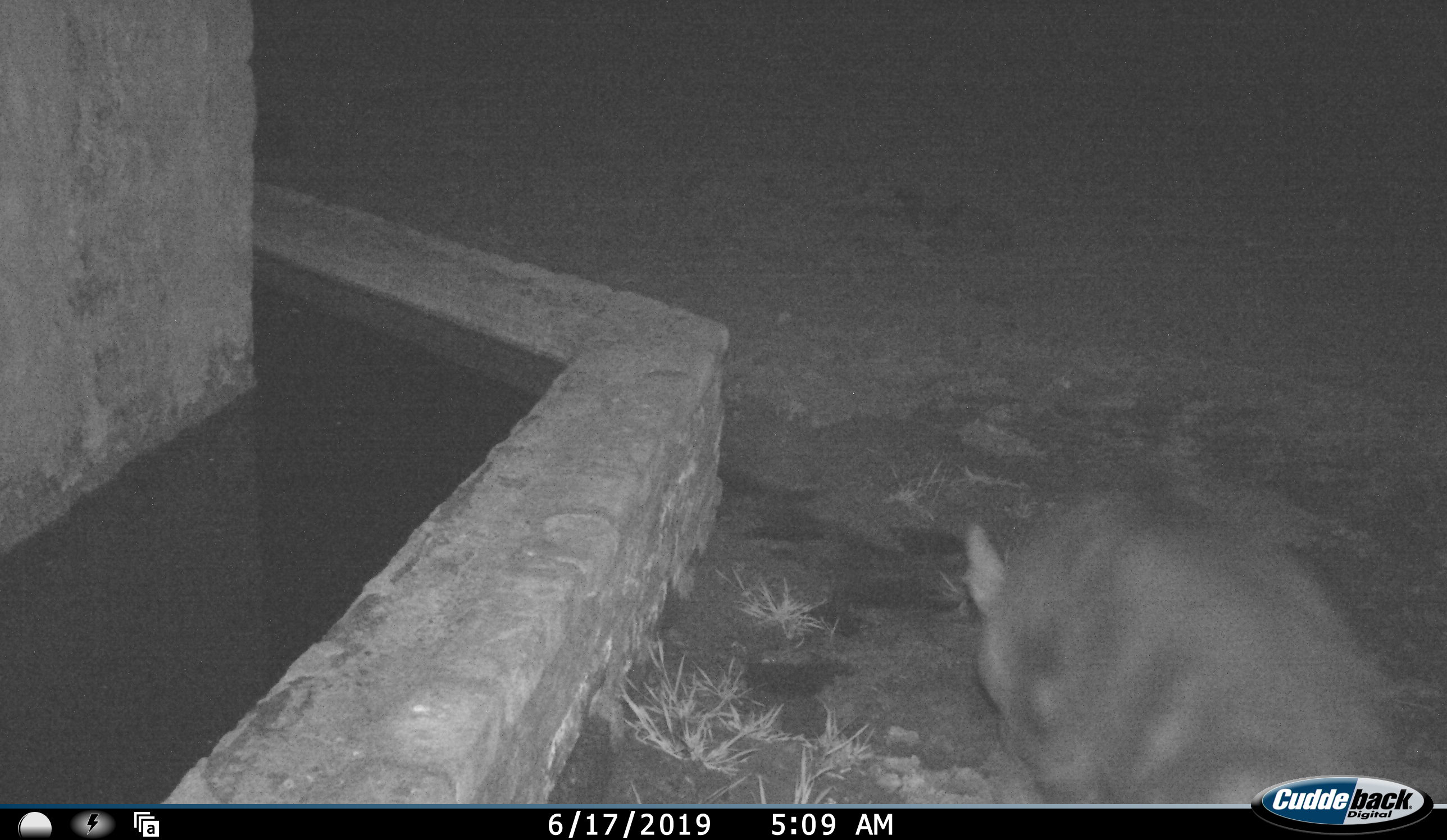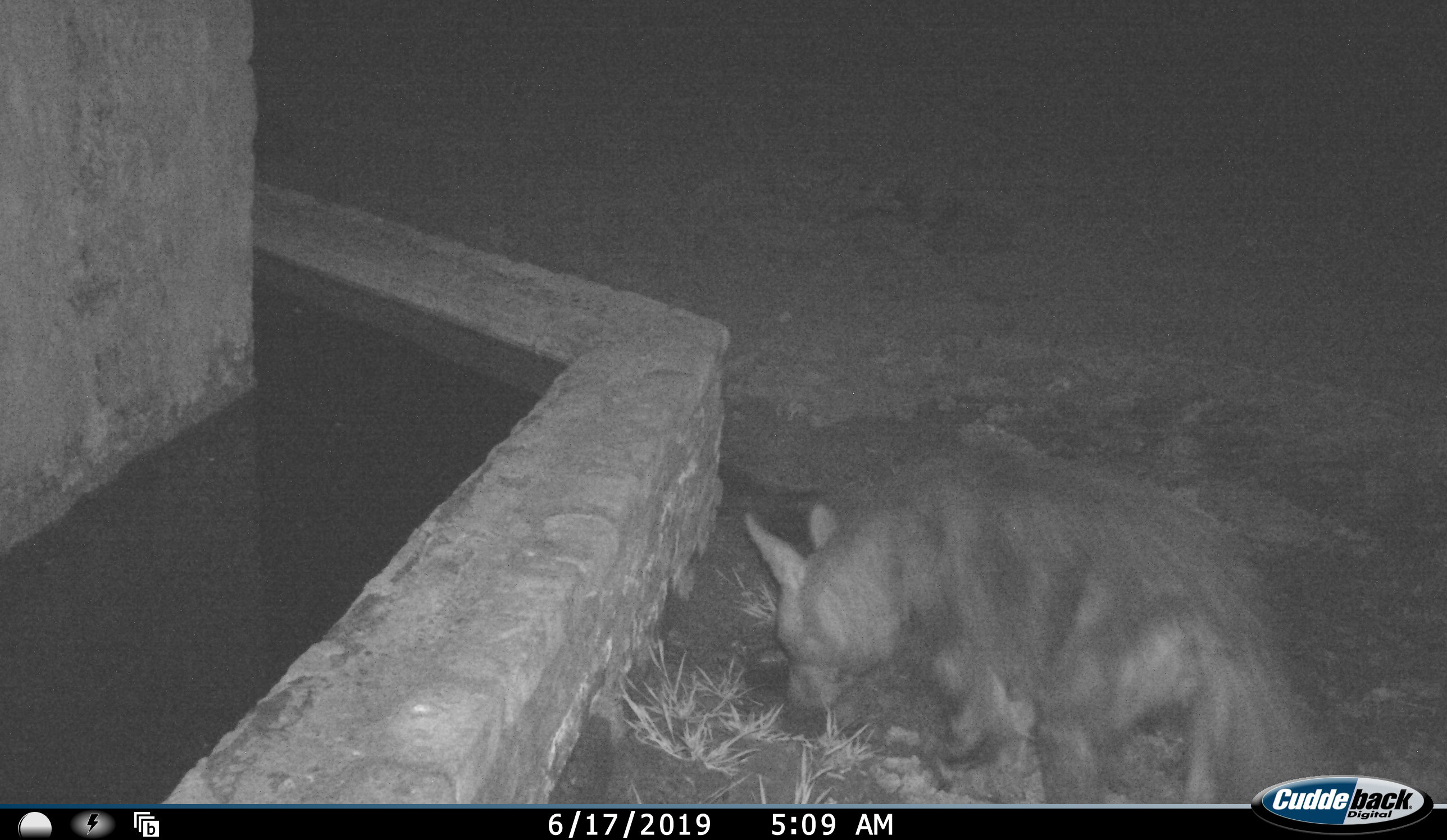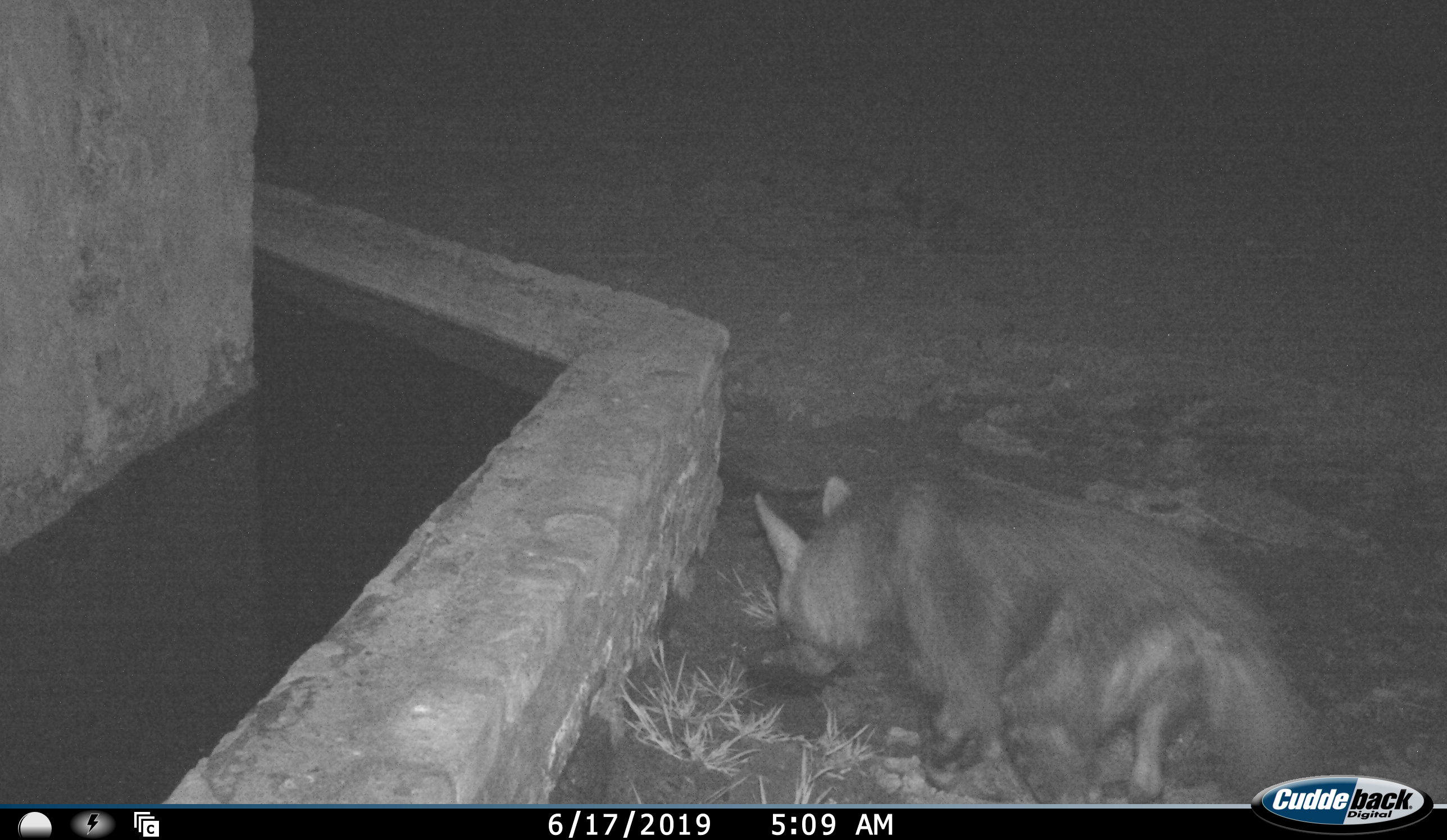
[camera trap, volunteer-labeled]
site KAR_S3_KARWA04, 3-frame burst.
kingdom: Animalia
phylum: Chordata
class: Mammalia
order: Carnivora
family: Hyaenidae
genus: Parahyaena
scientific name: Parahyaena brunnea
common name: brown hyena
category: hyenabrown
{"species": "hyenabrown (brown hyena) (Parahyaena brunnea)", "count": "1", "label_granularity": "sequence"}